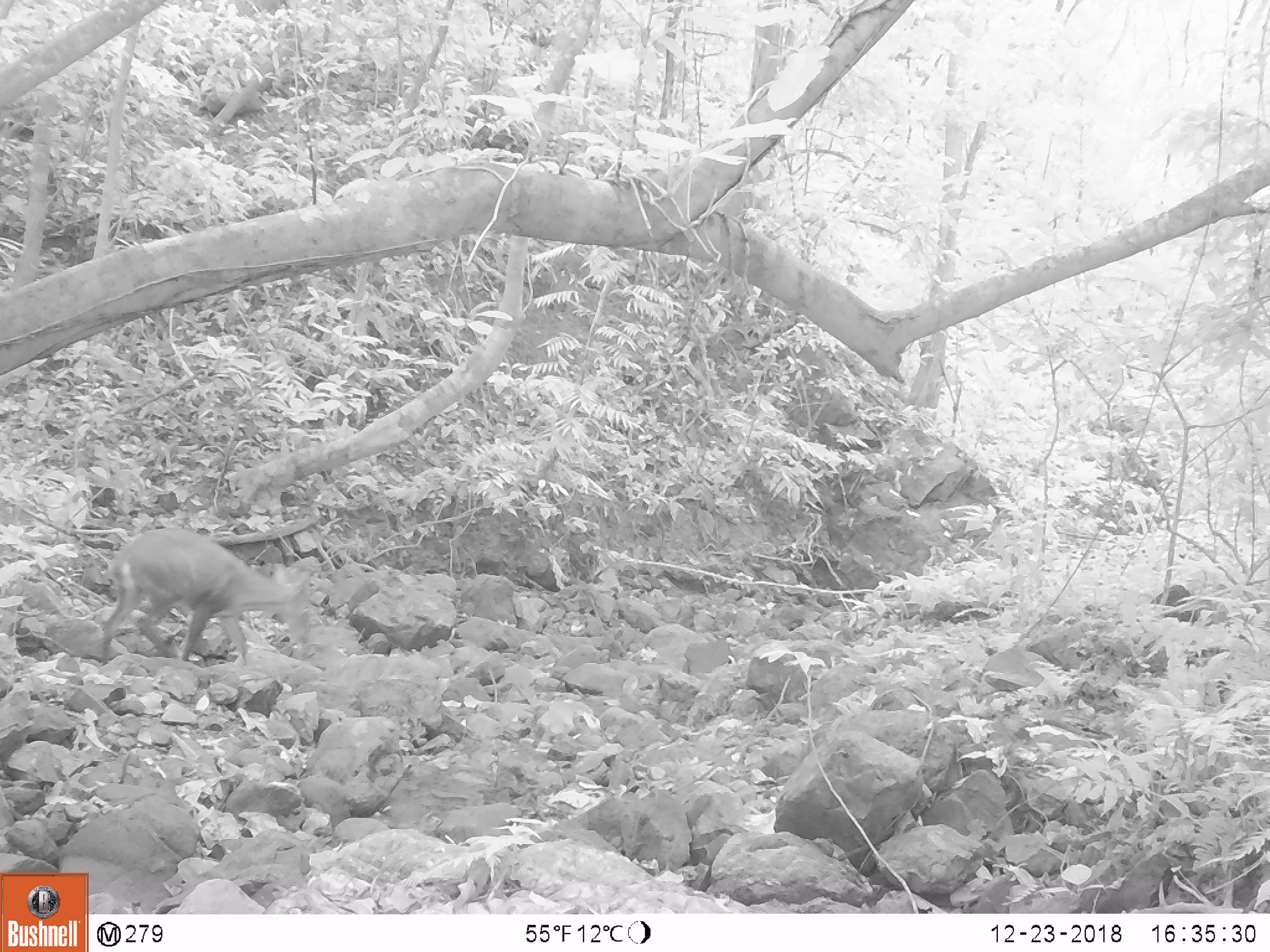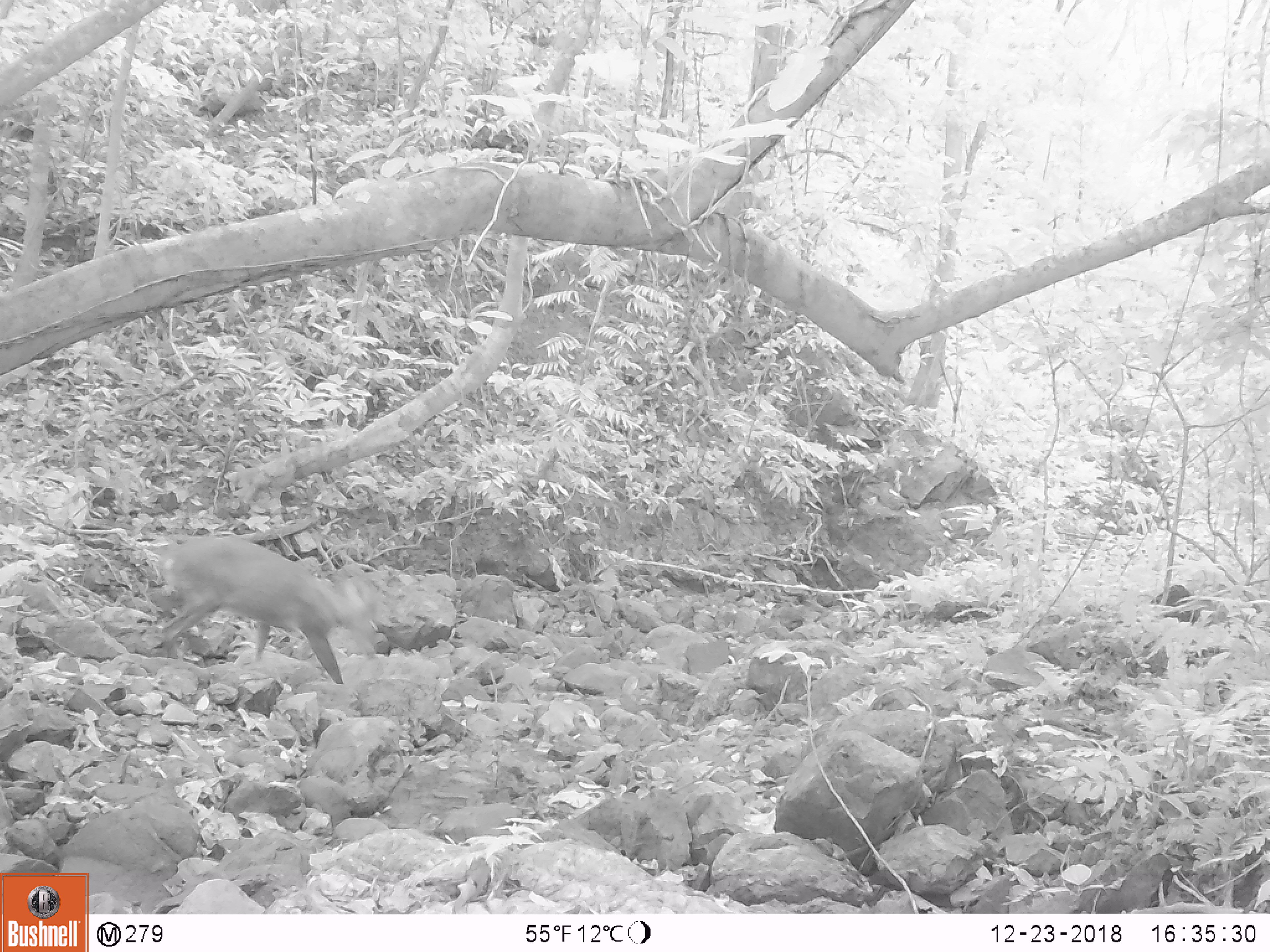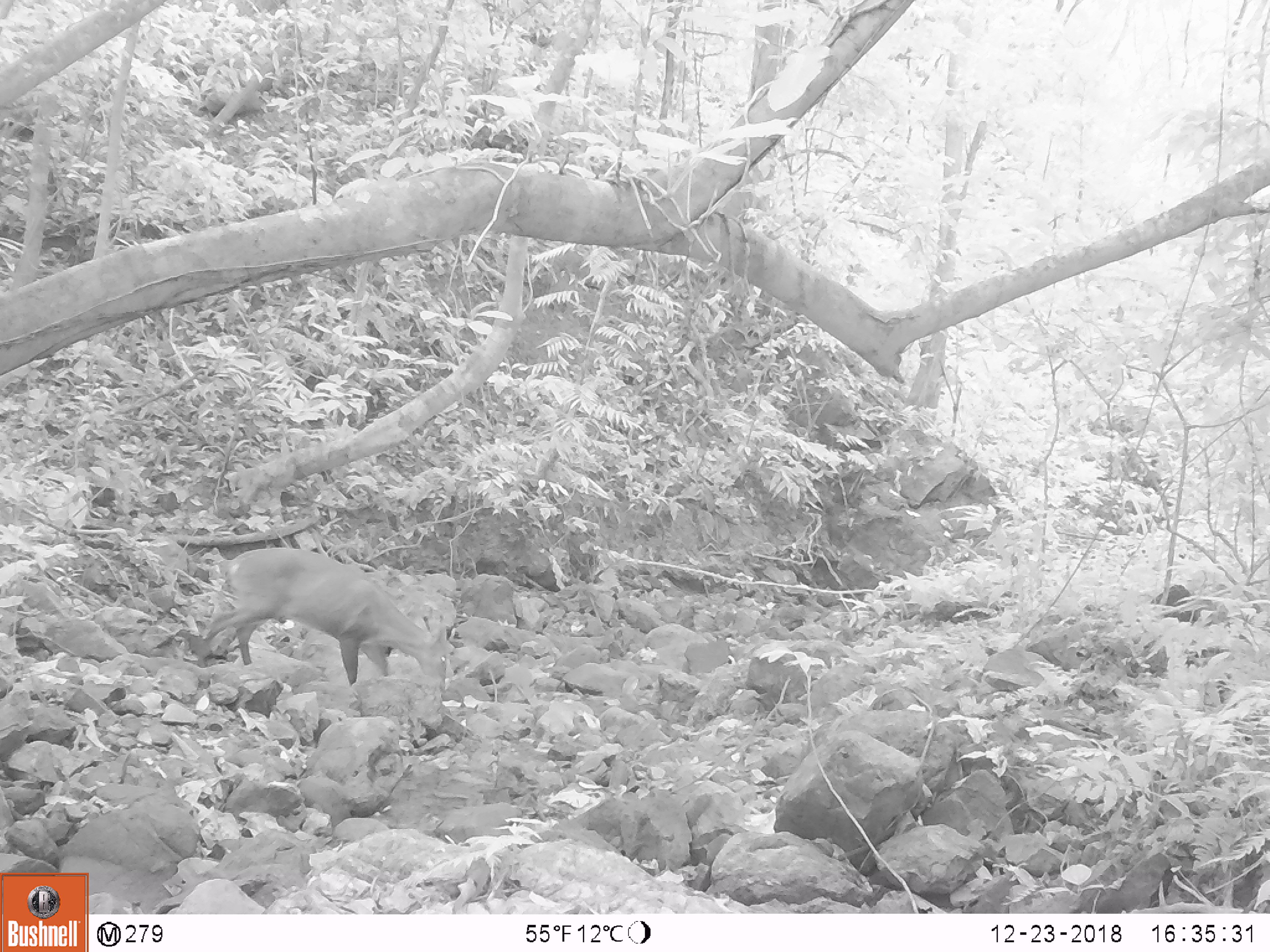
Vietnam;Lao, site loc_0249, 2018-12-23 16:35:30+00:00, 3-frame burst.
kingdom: Animalia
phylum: Chordata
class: Mammalia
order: Artiodactyla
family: Cervidae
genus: Muntiacus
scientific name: Muntiacus vuquangensis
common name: large-antlered muntjac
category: large antlered muntjac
Large antlered muntjac (large-antlered muntjac) (Muntiacus vuquangensis). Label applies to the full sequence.